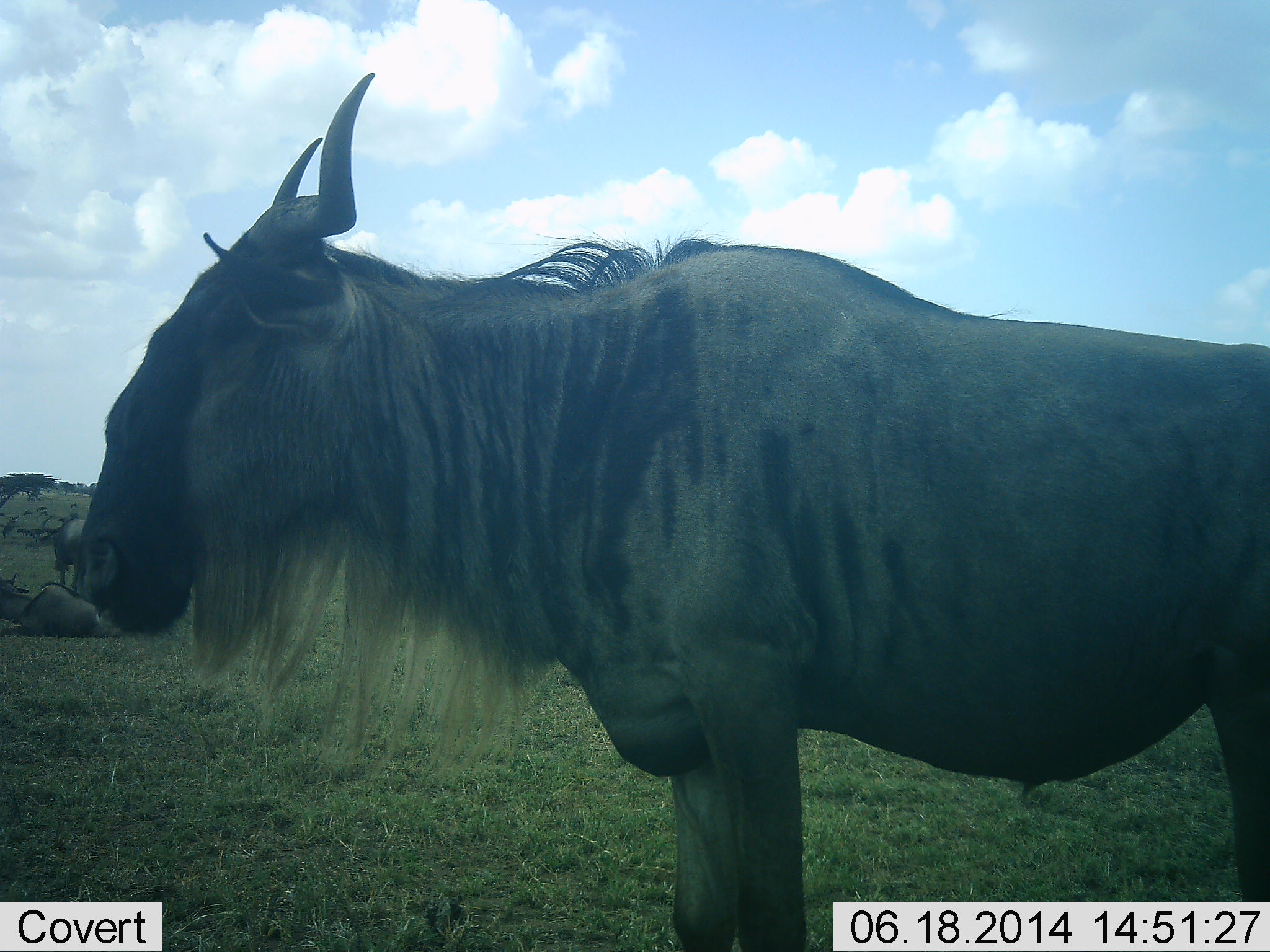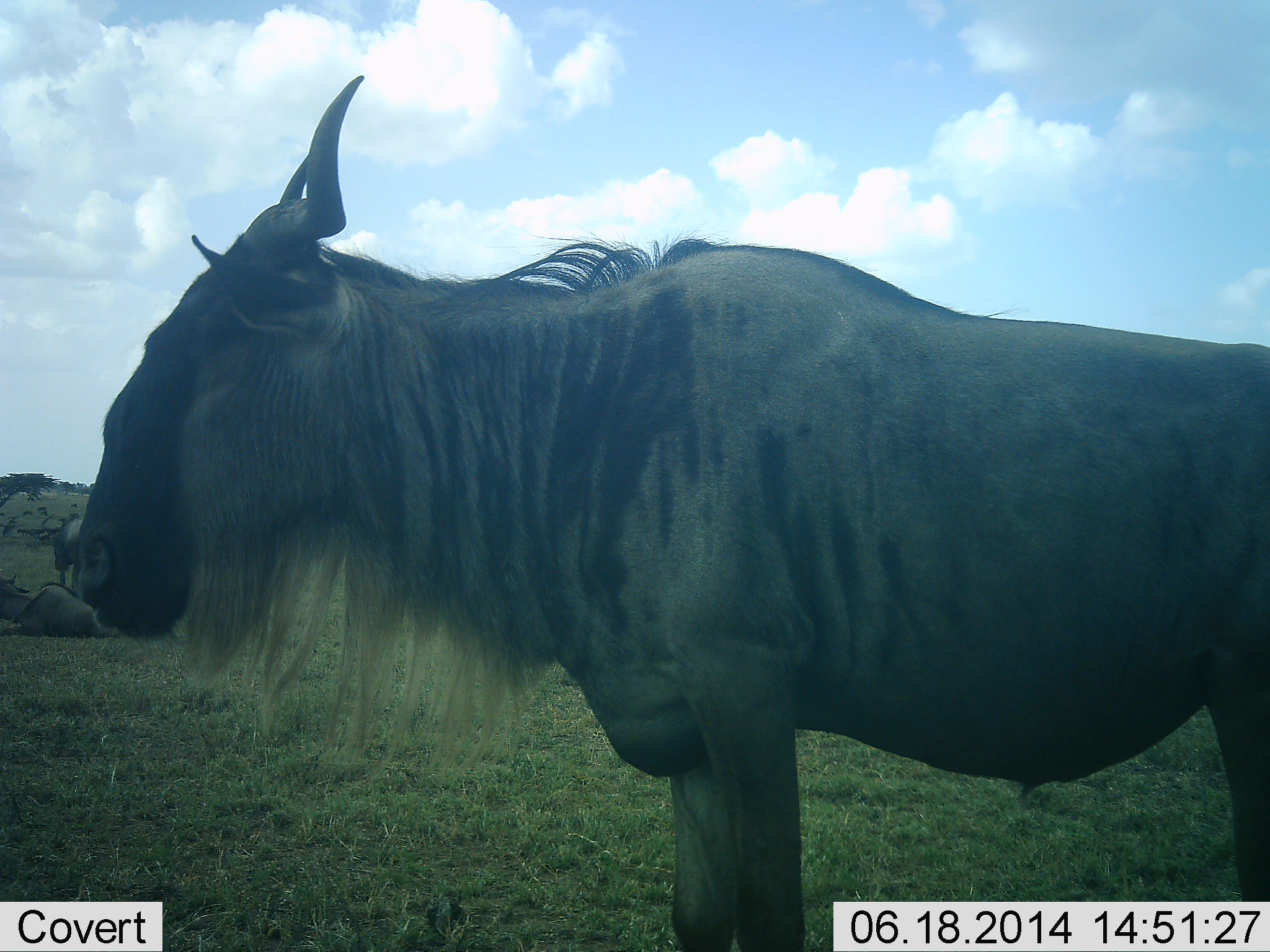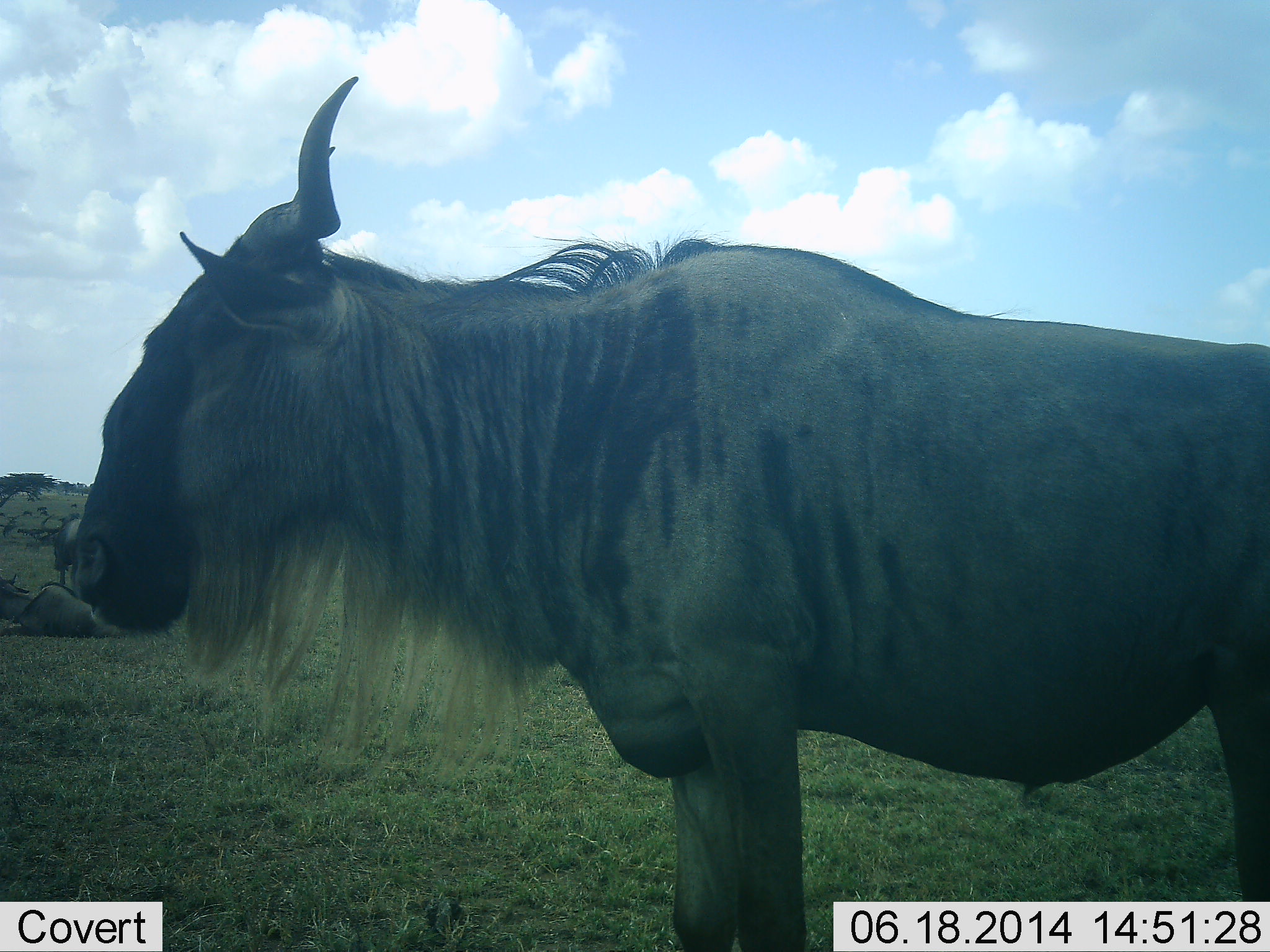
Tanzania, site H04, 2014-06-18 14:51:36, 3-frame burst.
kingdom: Animalia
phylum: Chordata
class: Mammalia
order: Artiodactyla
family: Bovidae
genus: Connochaetes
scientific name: Connochaetes taurinus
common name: blue wildebeest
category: wildebeest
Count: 3.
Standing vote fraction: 90%.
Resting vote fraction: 80%.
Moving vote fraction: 0%.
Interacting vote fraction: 0%.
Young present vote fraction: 0%.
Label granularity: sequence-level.